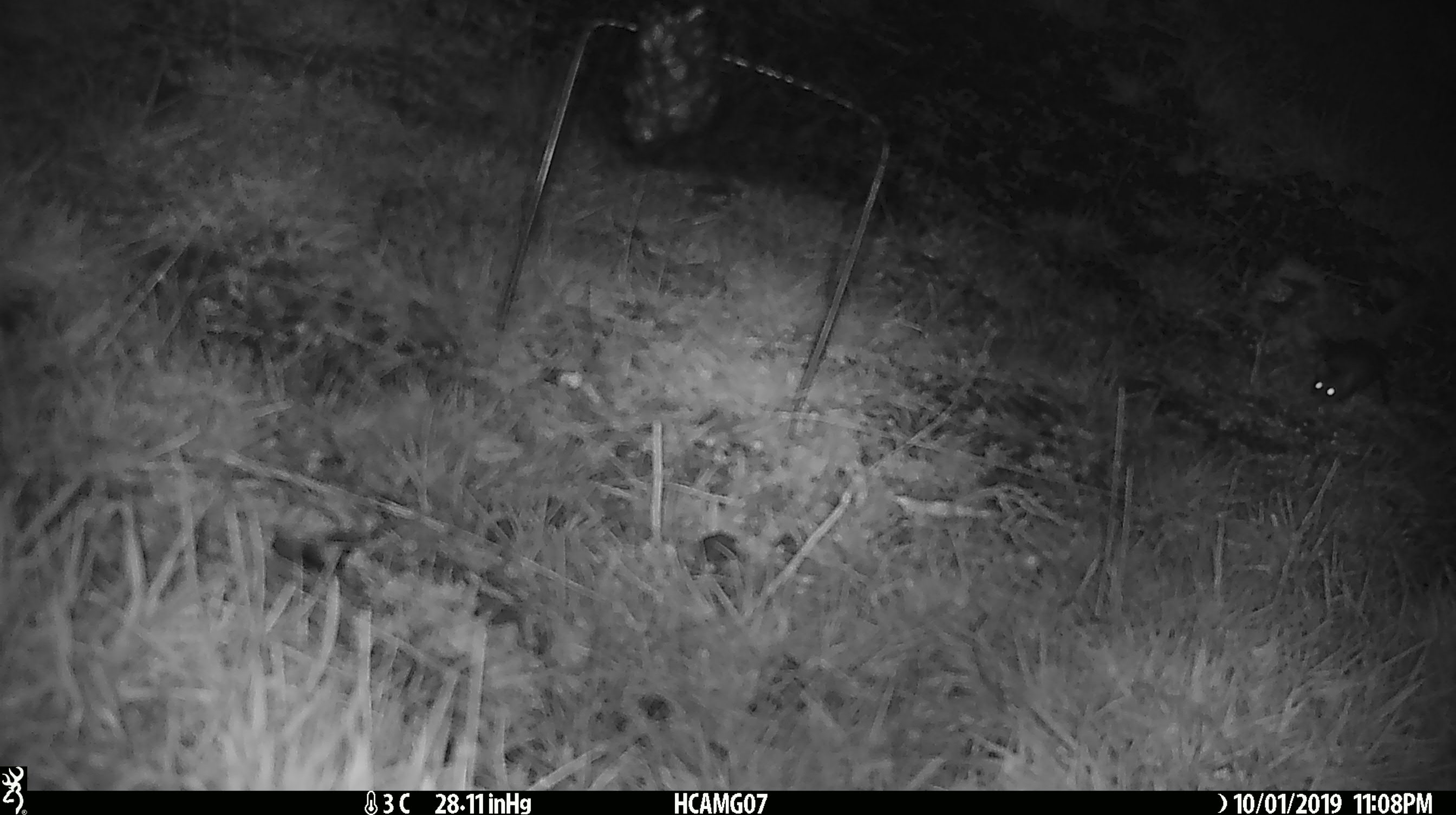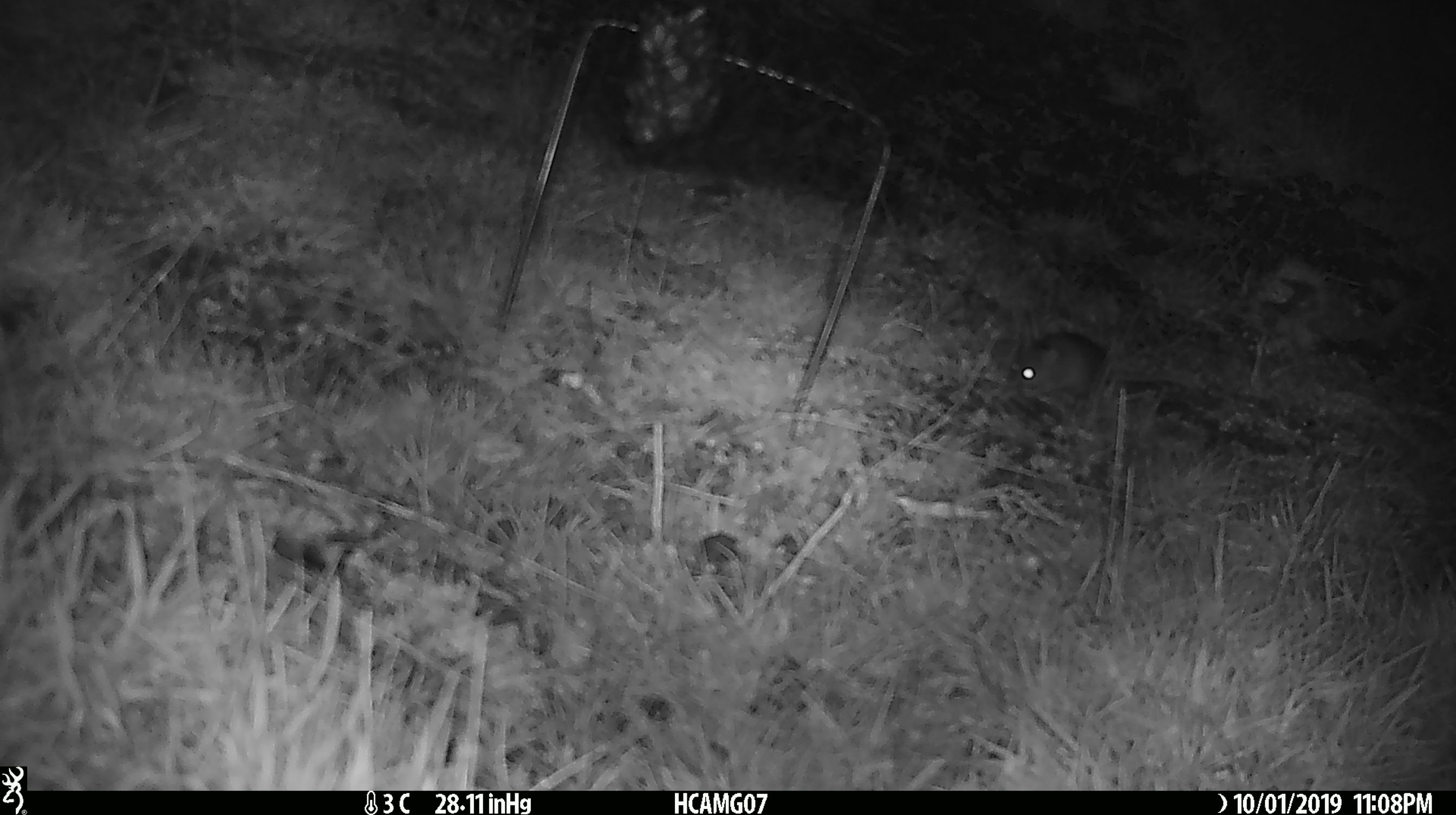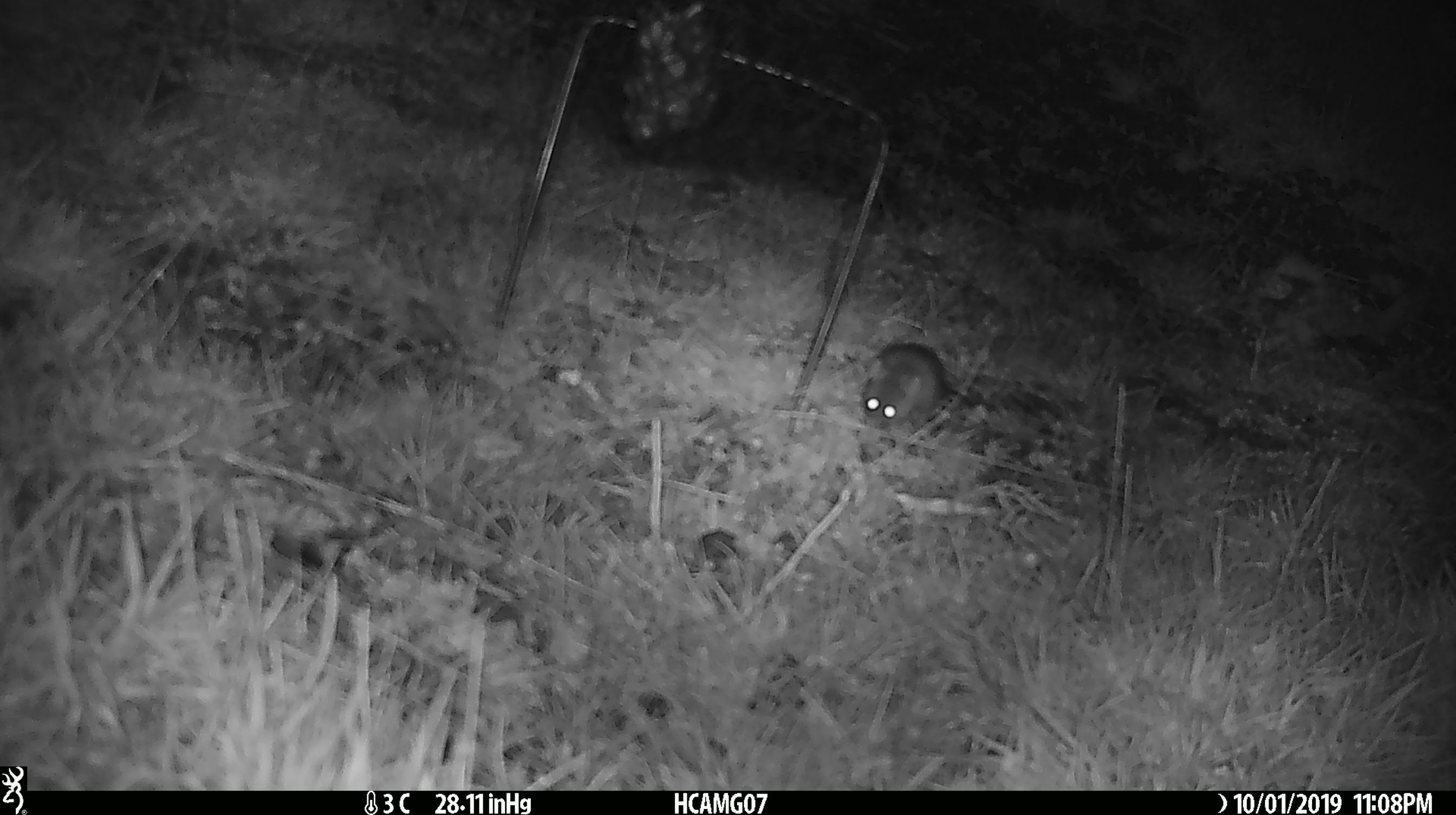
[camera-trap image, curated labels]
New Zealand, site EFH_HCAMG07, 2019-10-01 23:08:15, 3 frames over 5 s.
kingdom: Animalia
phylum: Chordata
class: Mammalia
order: Rodentia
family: Muridae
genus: Mus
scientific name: Mus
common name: mouse